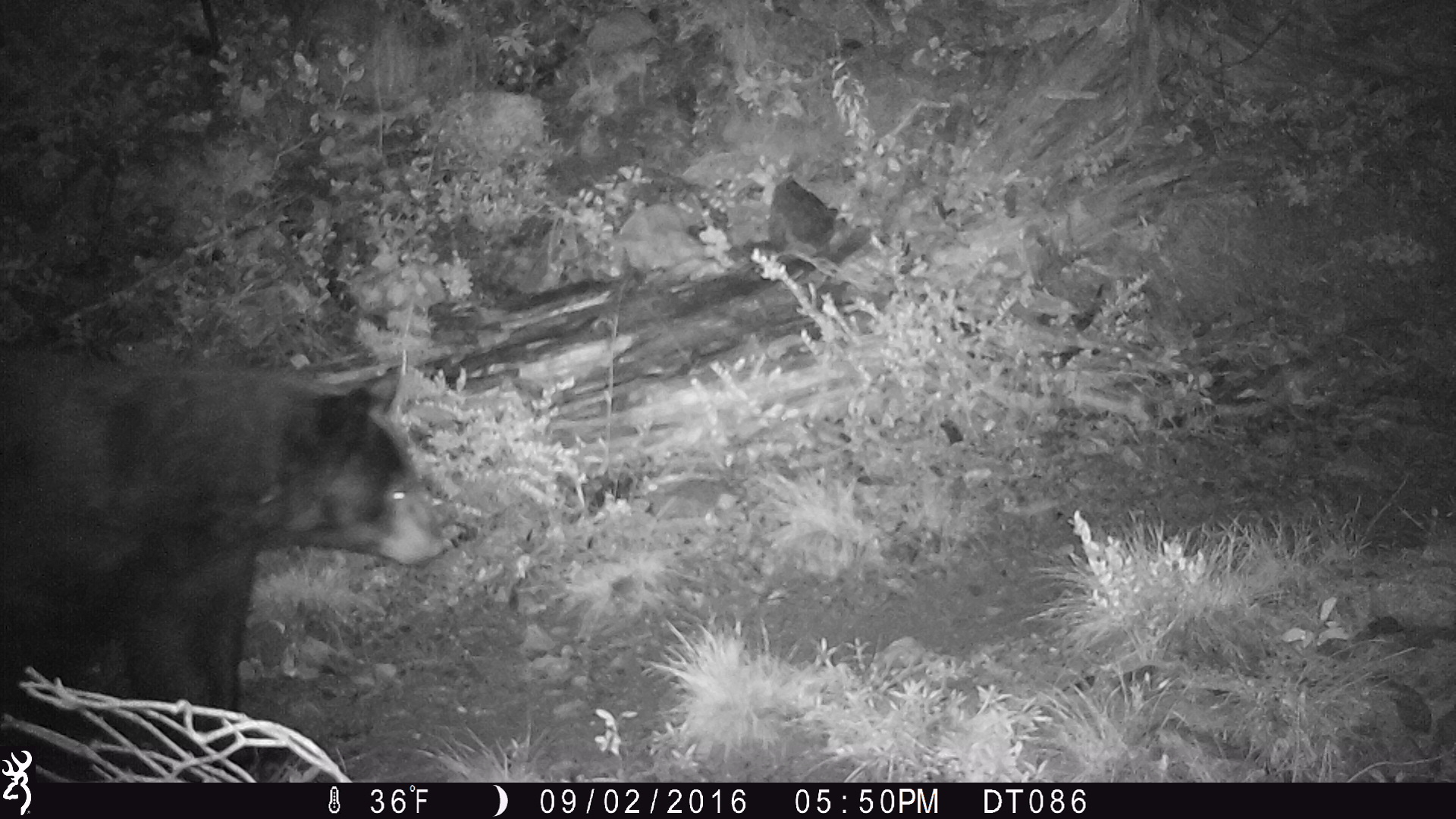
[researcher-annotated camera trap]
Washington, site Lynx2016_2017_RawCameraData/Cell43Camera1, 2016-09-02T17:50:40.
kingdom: Animalia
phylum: Chordata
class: Mammalia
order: Carnivora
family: Ursidae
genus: Ursus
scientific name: Ursus americanus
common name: american black bear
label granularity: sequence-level